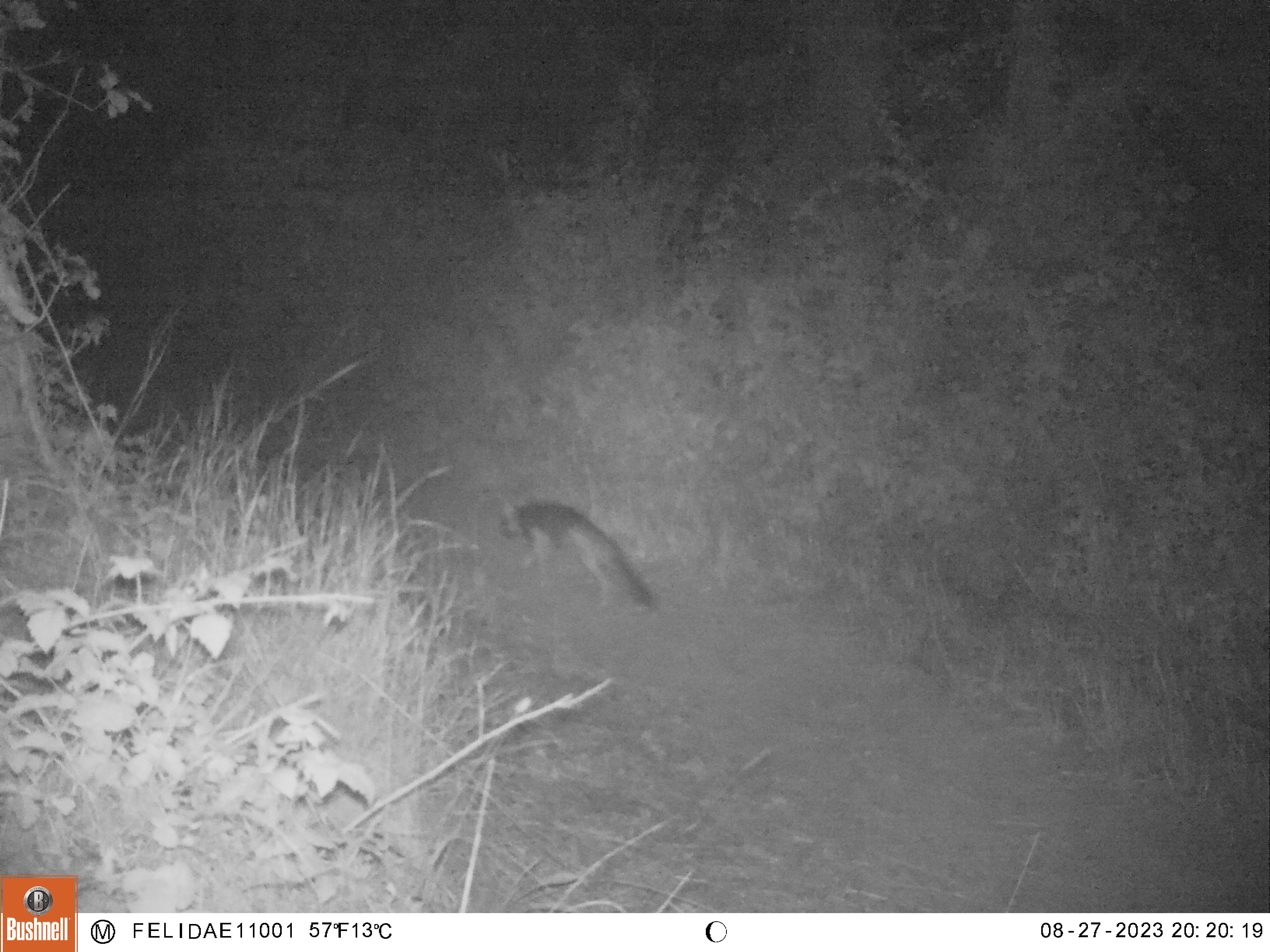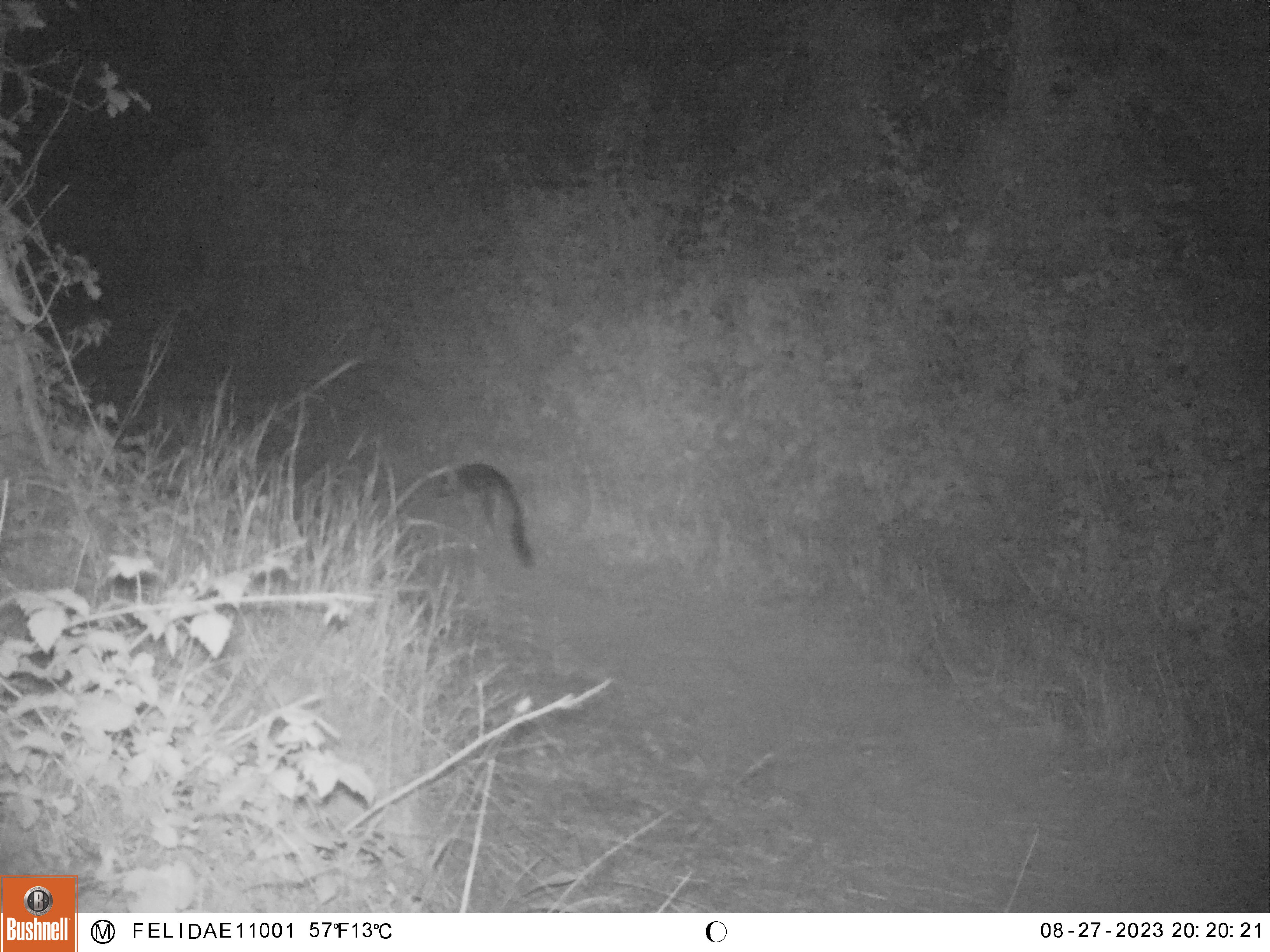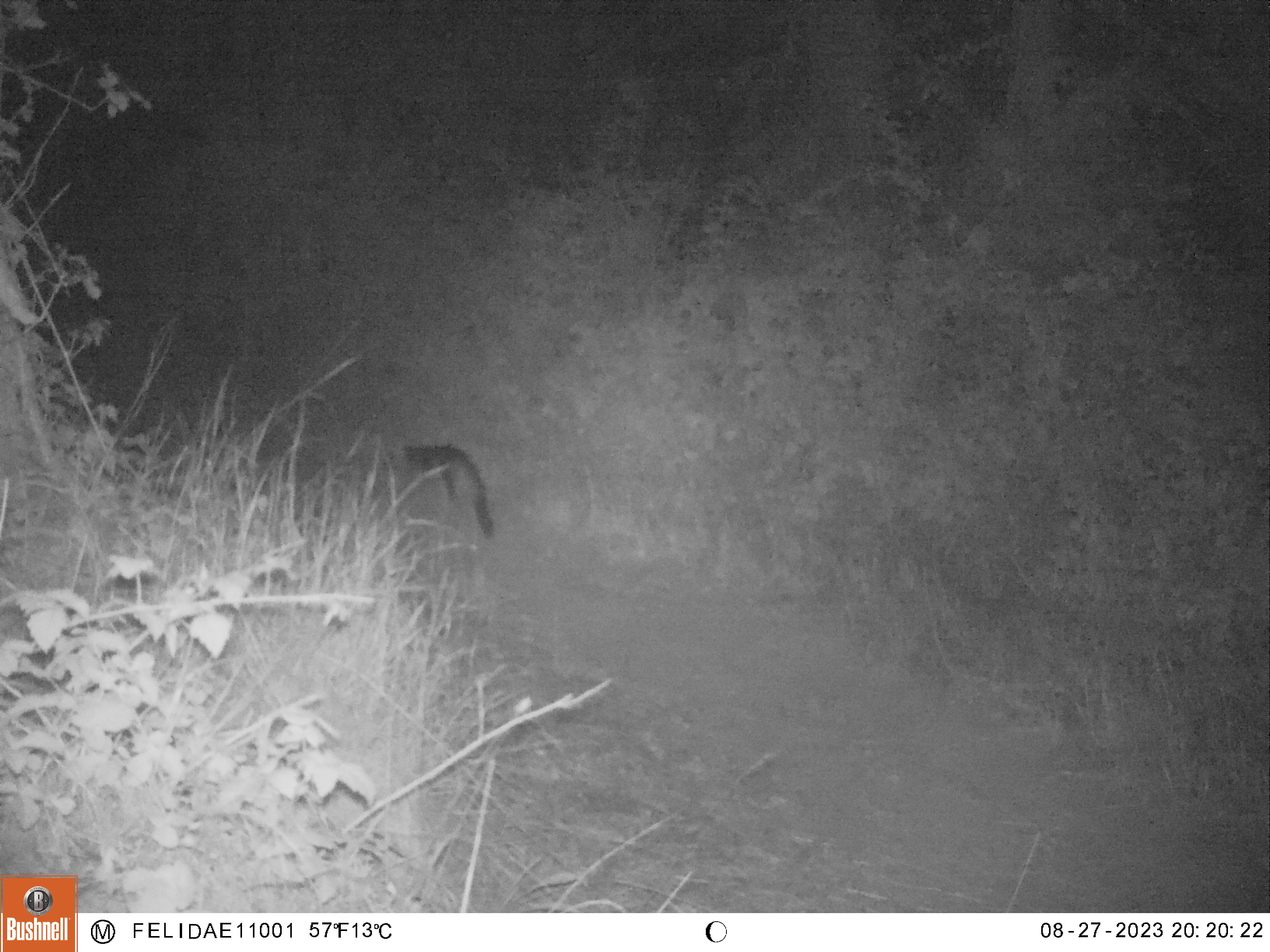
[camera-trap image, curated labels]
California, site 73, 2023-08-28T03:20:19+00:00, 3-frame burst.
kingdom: Animalia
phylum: Chordata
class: Mammalia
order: Carnivora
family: Canidae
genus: Urocyon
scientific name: Urocyon cinereoargenteus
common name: gray fox